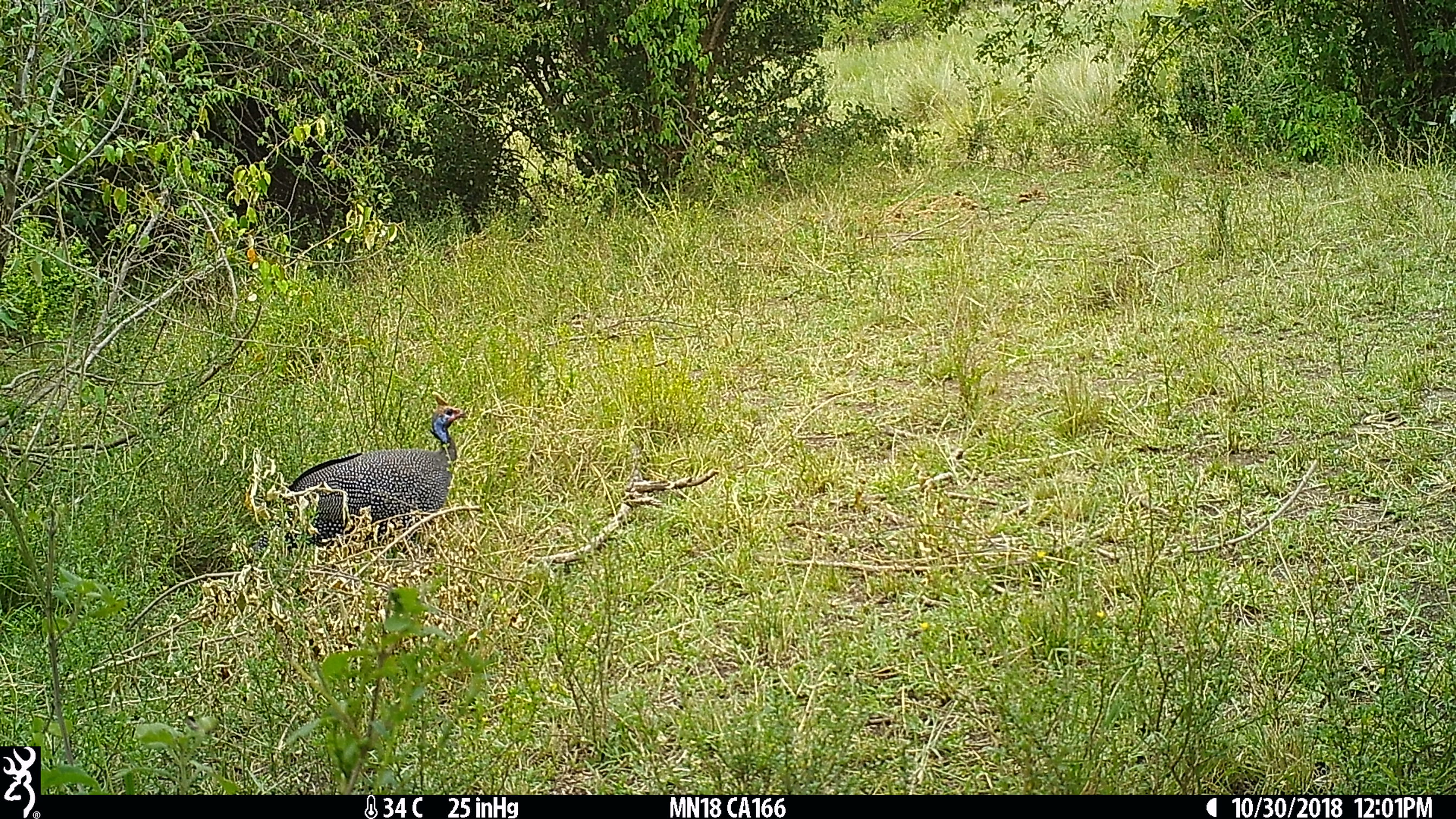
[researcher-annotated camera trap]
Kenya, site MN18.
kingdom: Animalia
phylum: Chordata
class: Aves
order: Galliformes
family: Numididae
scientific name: Numididae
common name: guineafowl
Guineafowl (Numididae).